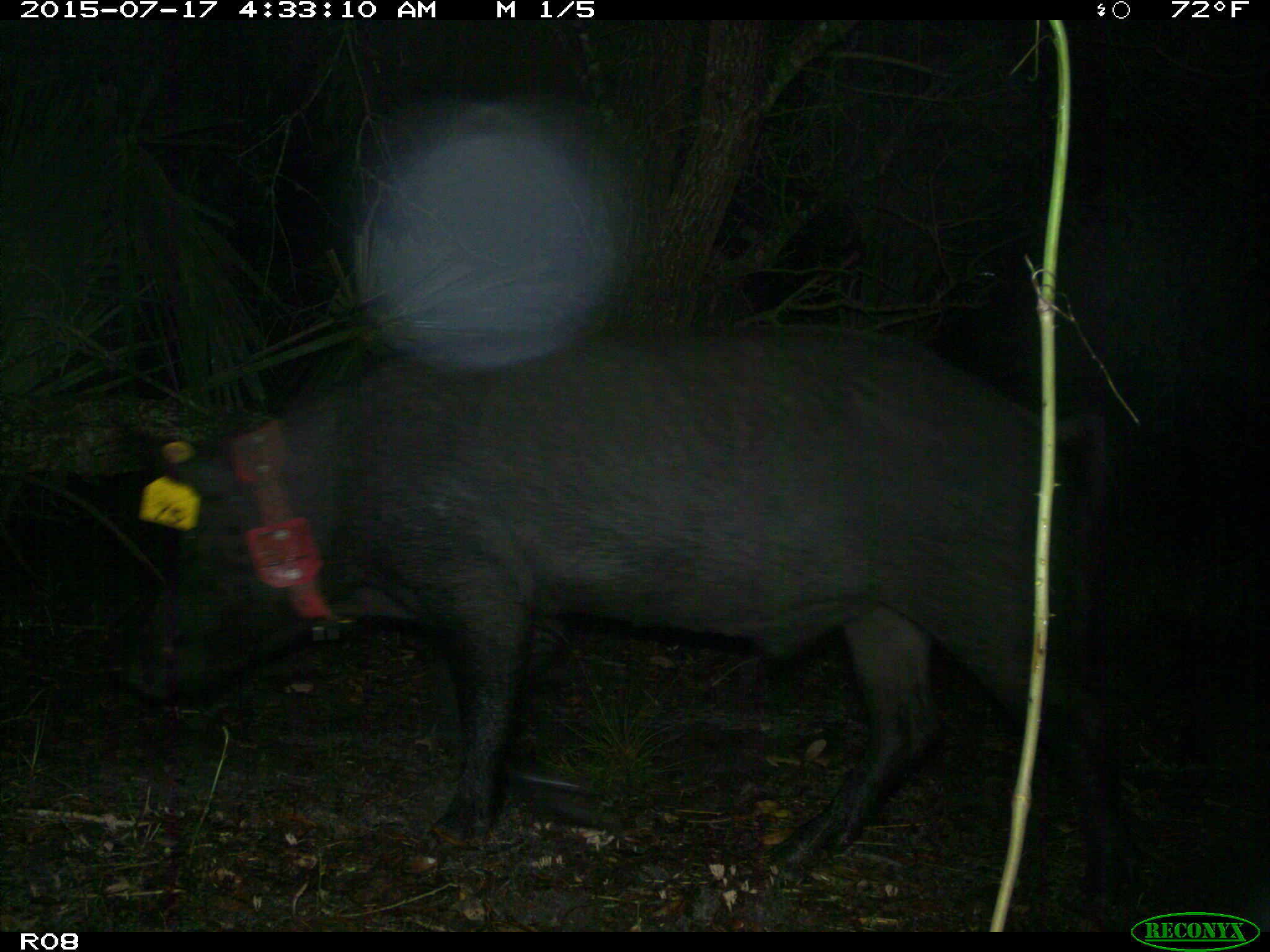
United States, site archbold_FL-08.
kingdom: Animalia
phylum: Chordata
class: Mammalia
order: Artiodactyla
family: Suidae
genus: Sus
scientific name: Sus scrofa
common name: wild boar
Sus scrofa (wild boar).